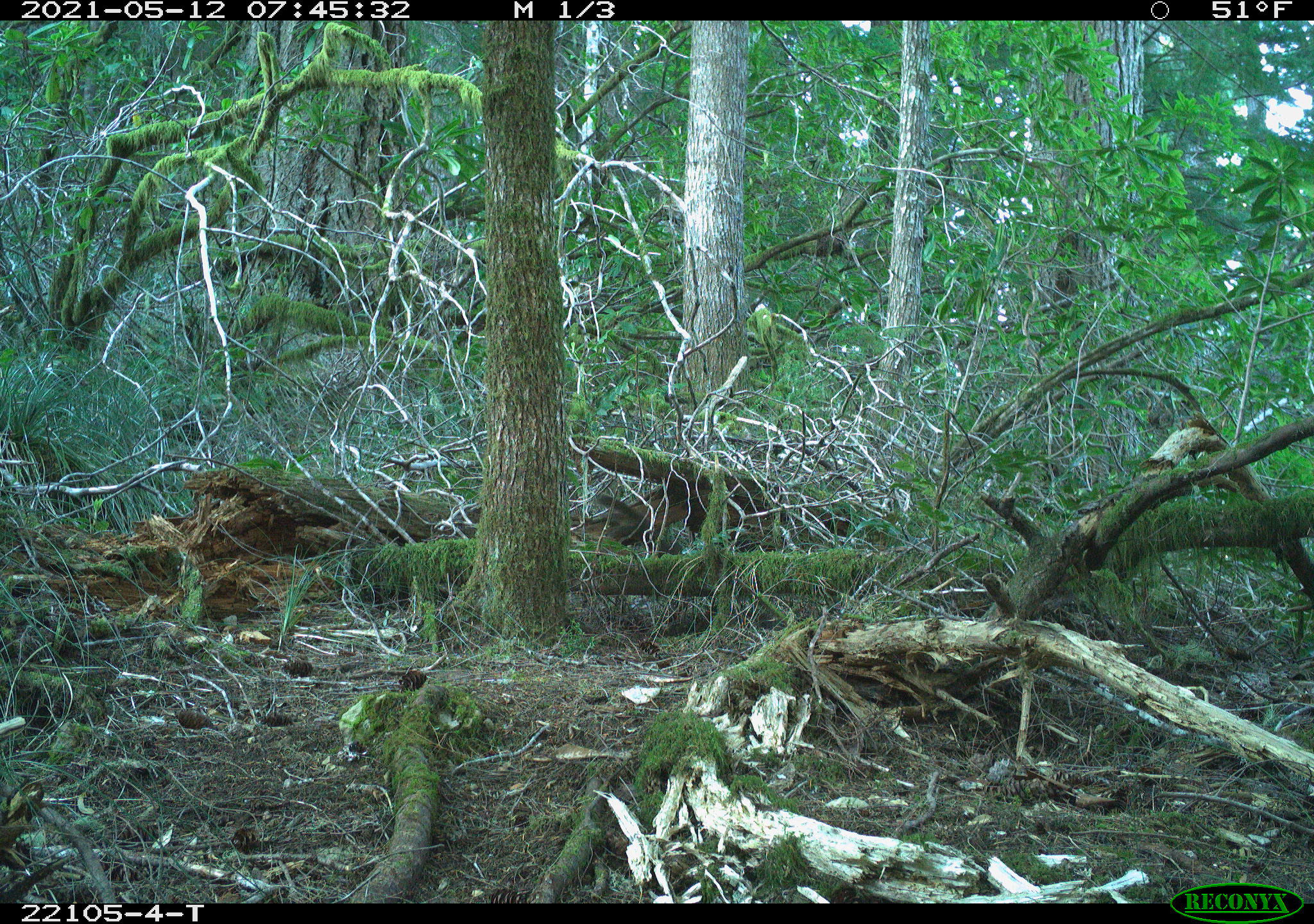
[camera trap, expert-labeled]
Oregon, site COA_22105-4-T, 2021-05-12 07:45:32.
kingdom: Animalia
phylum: Chordata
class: Mammalia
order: Rodentia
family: Sciuridae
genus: Tamiasciurus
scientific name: Tamiasciurus douglasii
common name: douglas squirrel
Douglas squirrel (Tamiasciurus douglasii).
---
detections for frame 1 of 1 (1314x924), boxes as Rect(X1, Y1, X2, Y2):
douglas squirrel: Rect(578, 484, 700, 585)